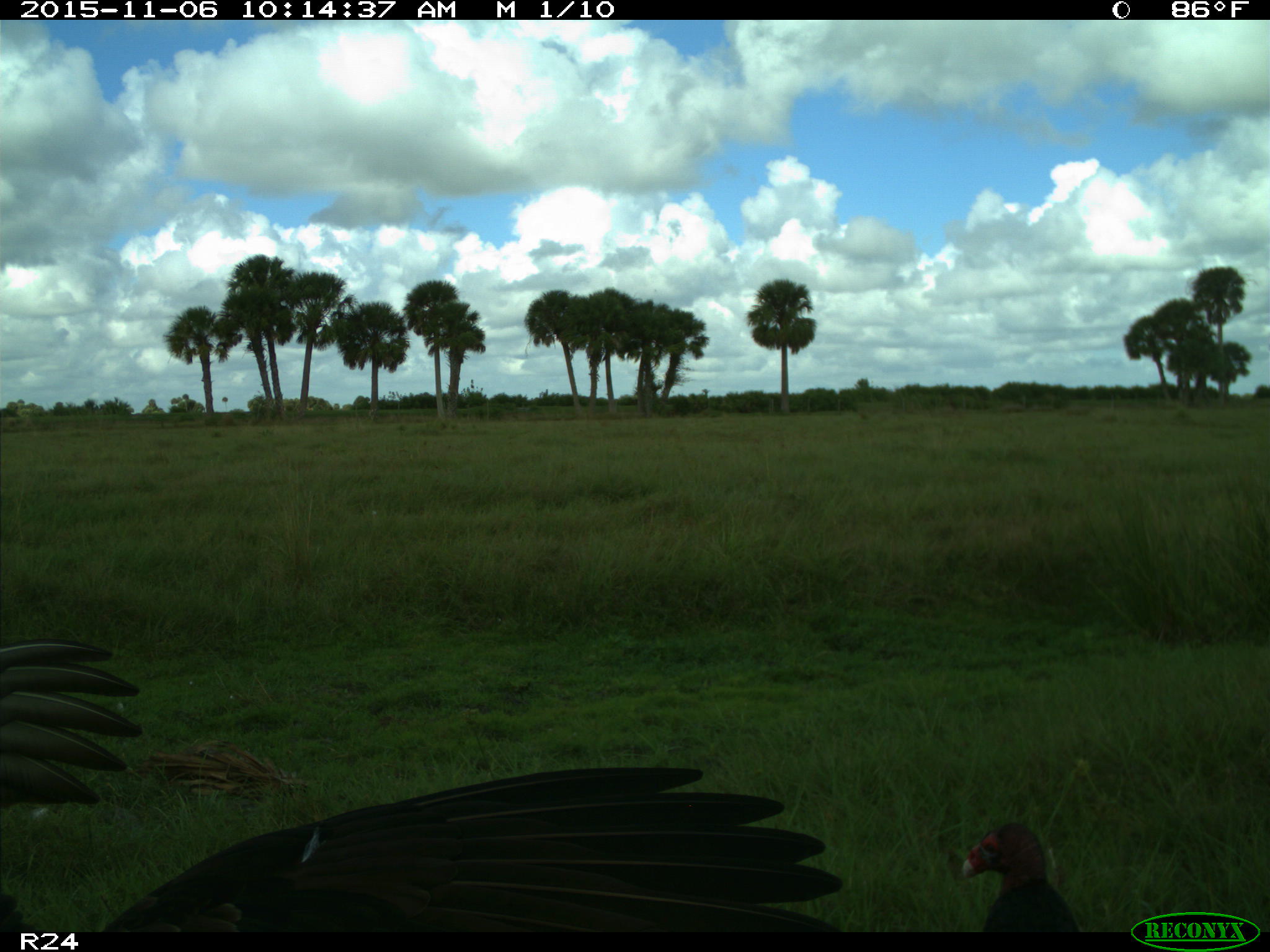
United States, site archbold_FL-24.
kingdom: Animalia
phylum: Chordata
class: Aves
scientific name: Aves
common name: birds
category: unidentified bird